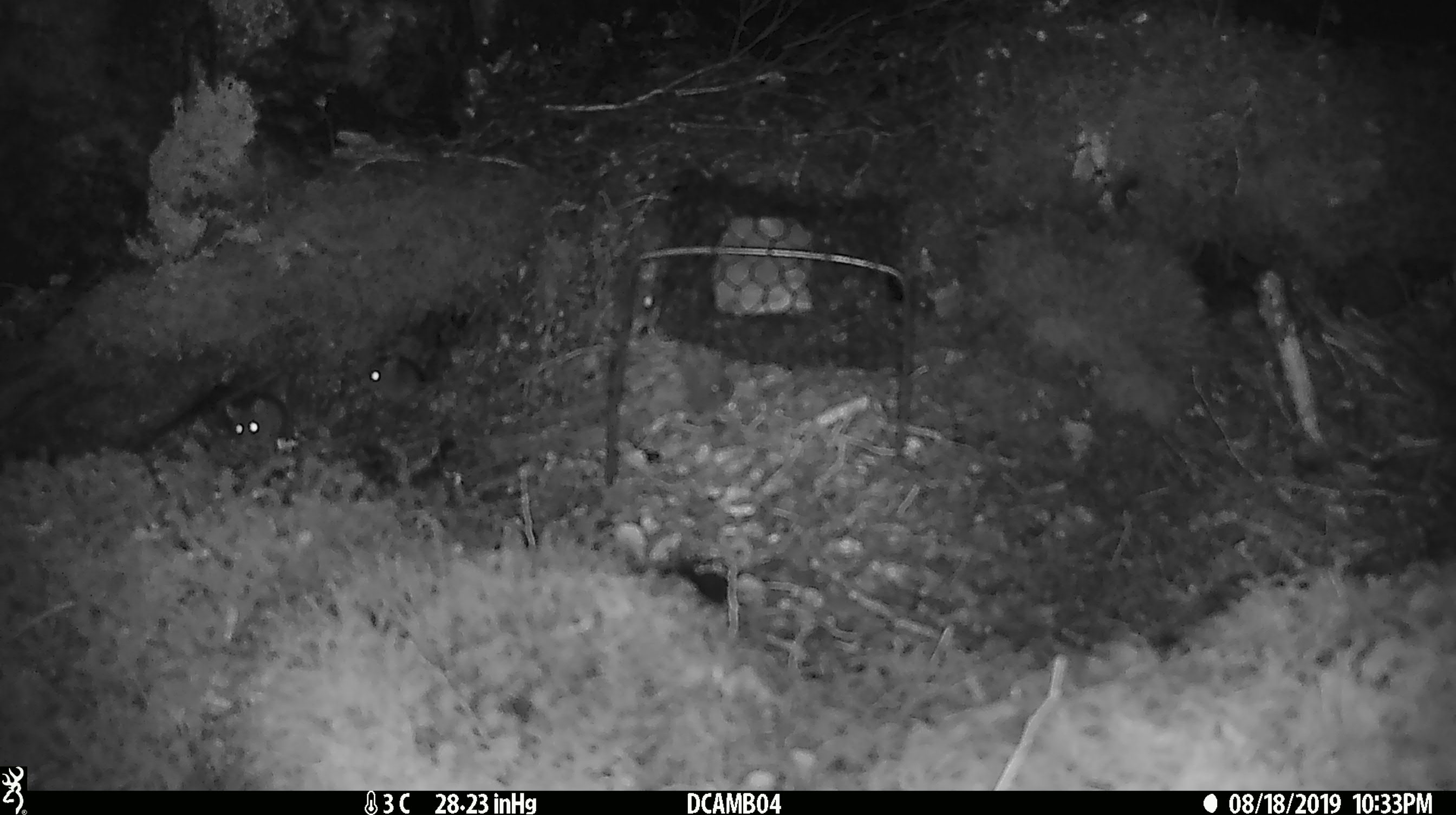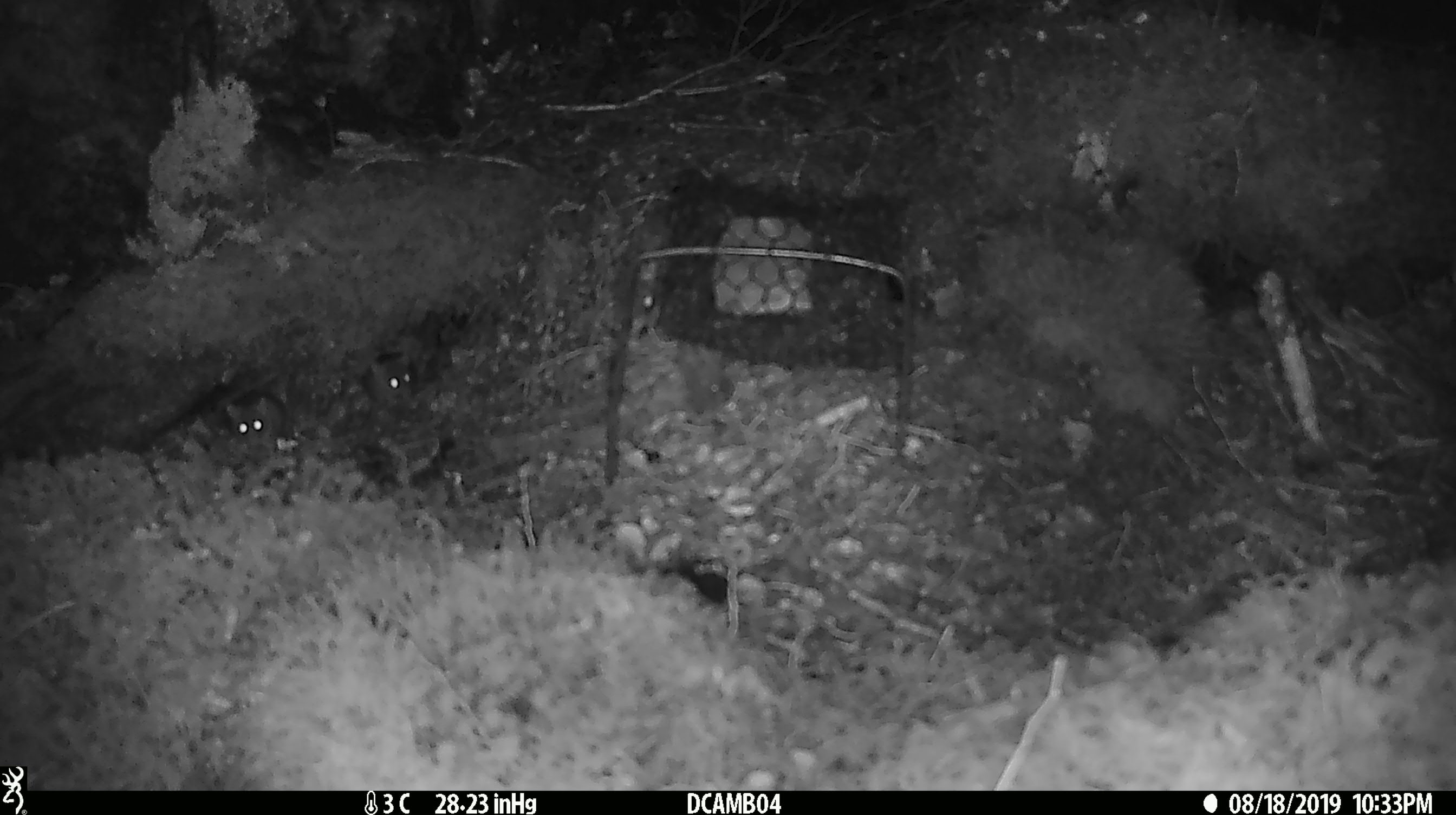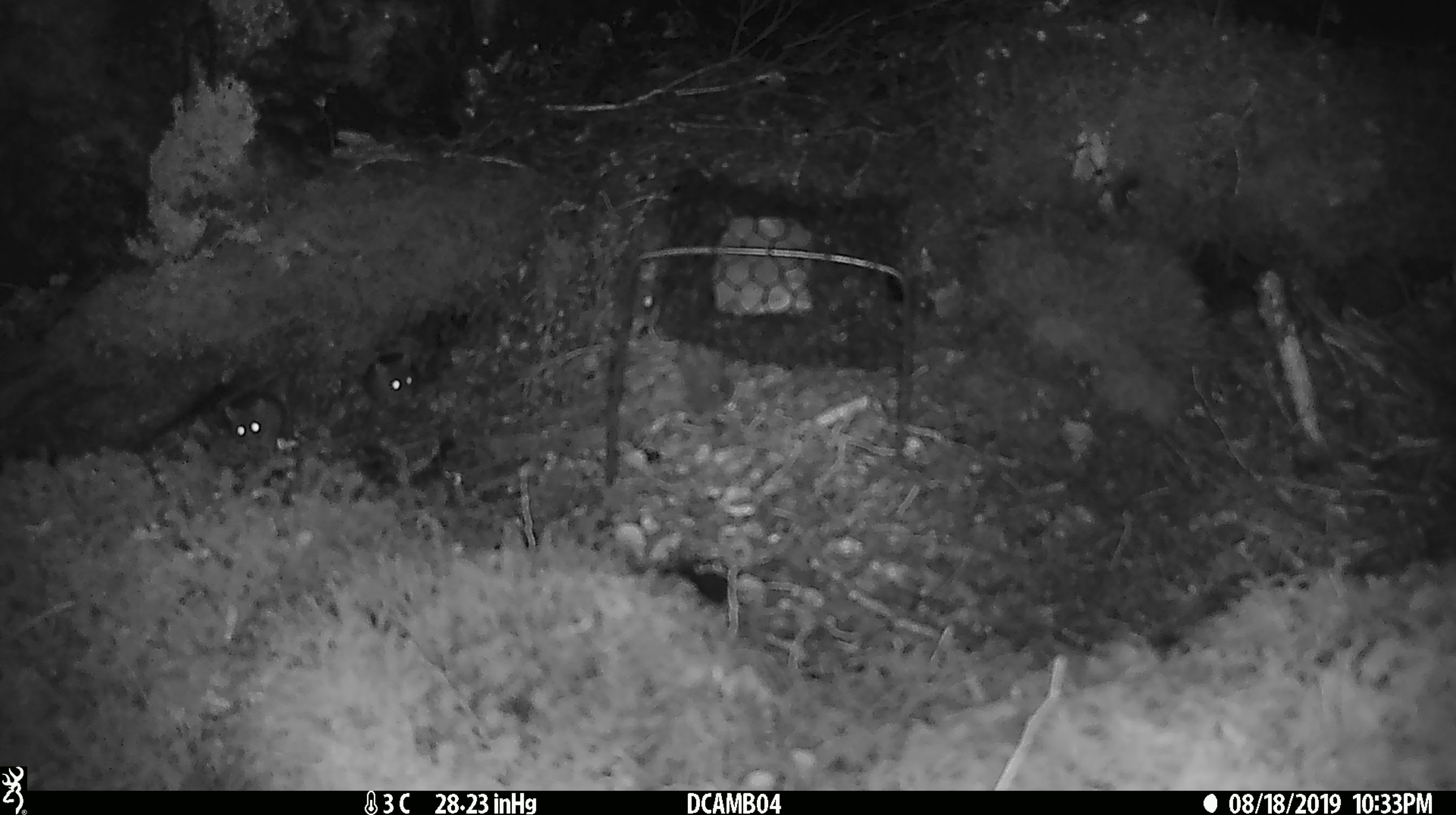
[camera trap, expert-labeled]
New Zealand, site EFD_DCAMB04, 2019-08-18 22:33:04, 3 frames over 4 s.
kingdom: Animalia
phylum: Chordata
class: Mammalia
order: Rodentia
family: Muridae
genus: Mus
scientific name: Mus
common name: mouse